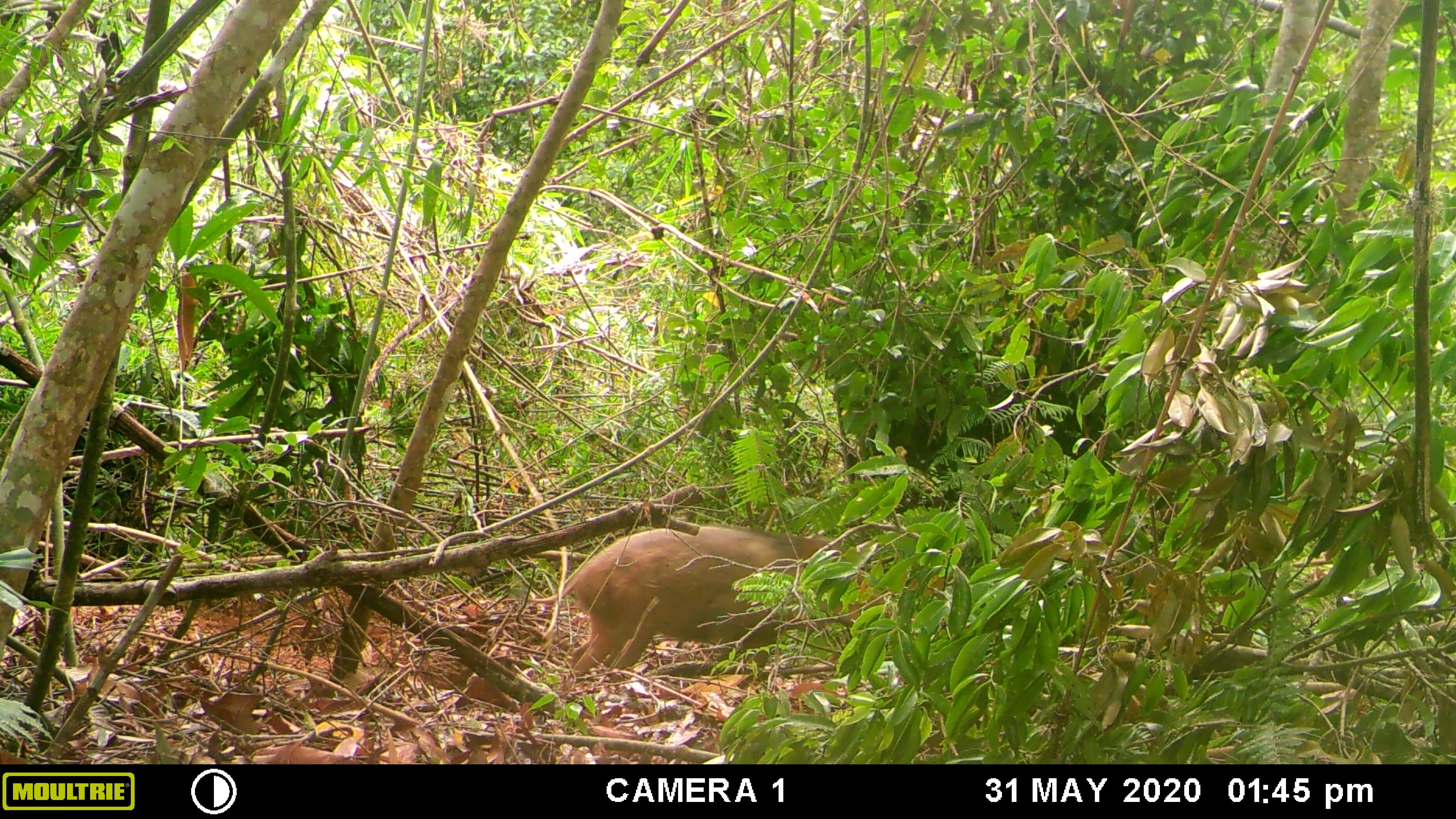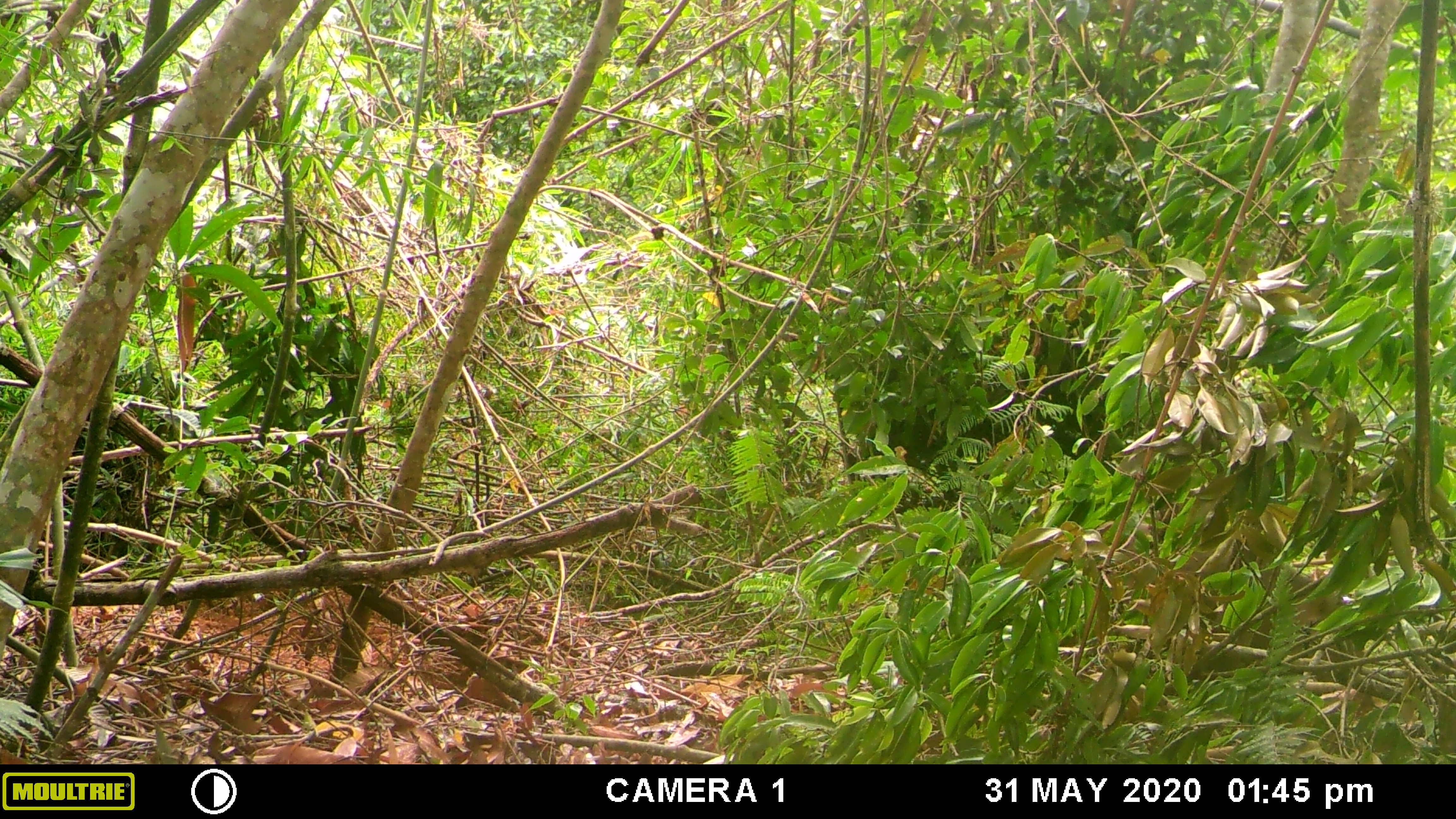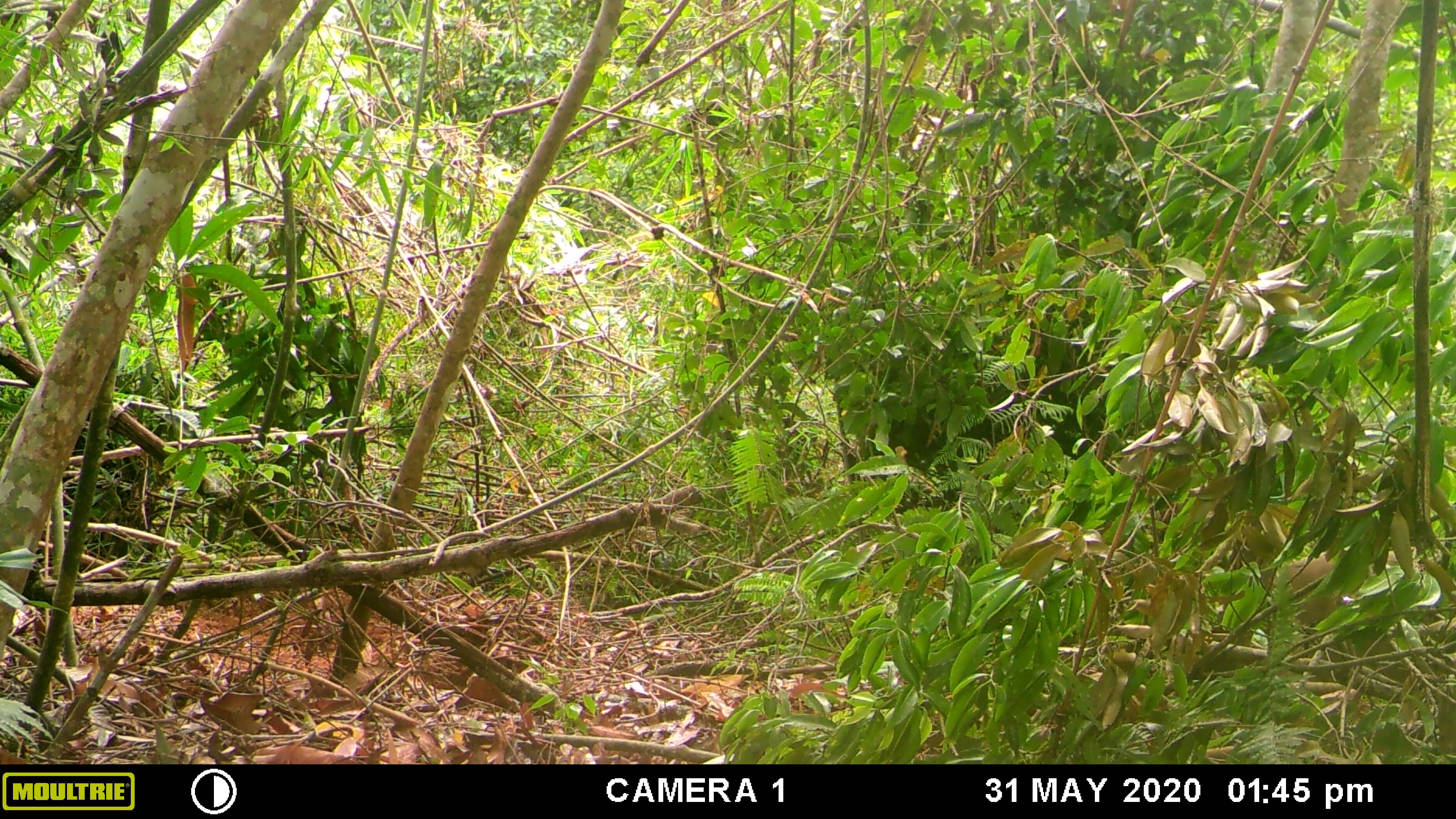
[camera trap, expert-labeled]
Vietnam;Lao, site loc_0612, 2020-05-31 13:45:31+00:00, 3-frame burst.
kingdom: Animalia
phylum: Chordata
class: Mammalia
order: Artiodactyla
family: Suidae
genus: Sus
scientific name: Sus scrofa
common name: eurasian wild pig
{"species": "eurasian wild pig (Sus scrofa)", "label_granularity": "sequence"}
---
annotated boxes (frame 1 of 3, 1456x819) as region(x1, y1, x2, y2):
eurasian wild pig: region(524, 525, 895, 689)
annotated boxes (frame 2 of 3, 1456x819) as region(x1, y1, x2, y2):
eurasian wild pig: region(1083, 504, 1362, 674)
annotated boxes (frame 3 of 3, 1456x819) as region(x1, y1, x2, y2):
eurasian wild pig: region(1282, 544, 1417, 684)